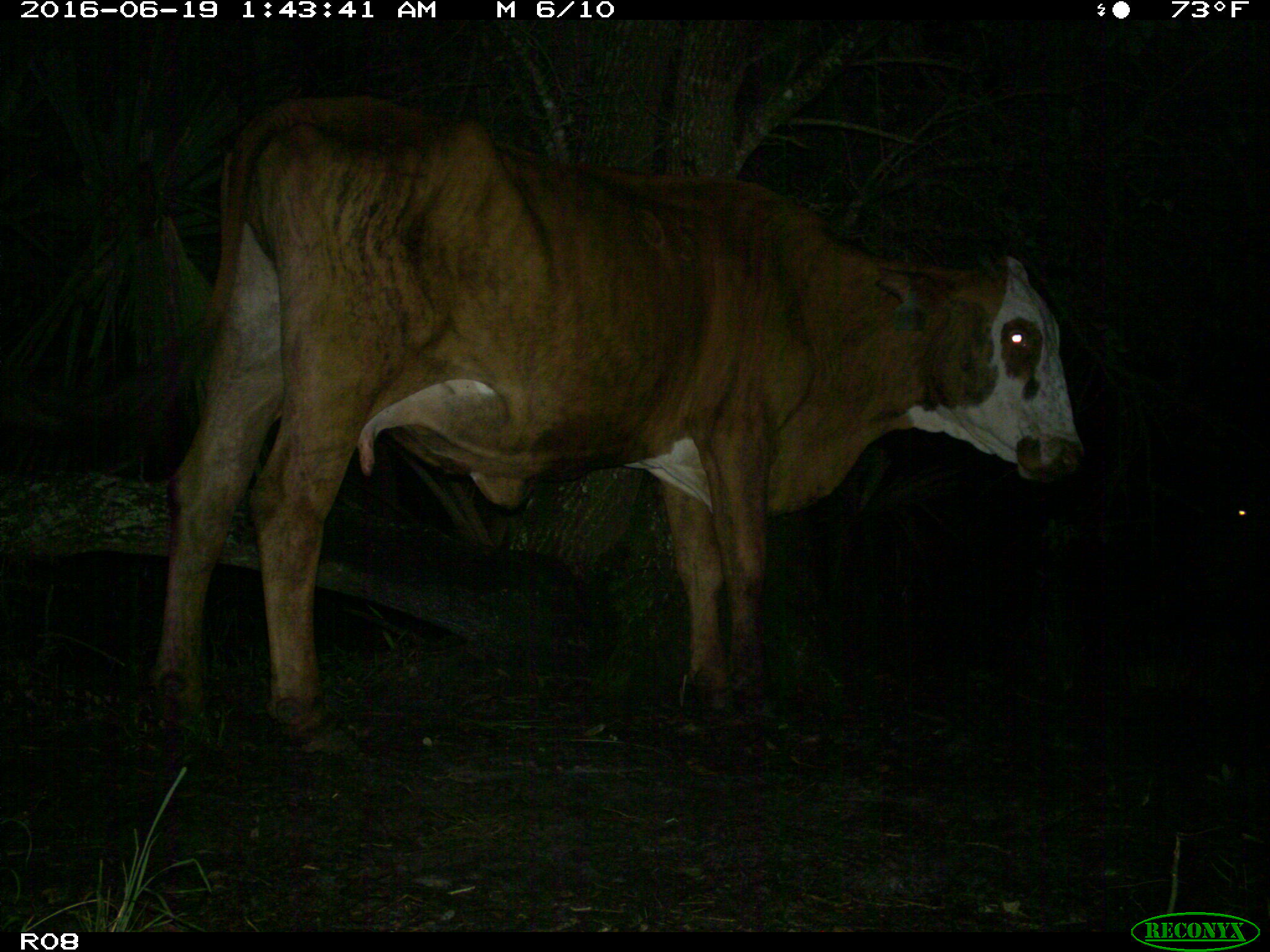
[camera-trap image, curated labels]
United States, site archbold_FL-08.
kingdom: Animalia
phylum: Chordata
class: Mammalia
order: Artiodactyla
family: Bovidae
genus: Bos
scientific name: Bos taurus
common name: domestic cow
Bos taurus (domestic cow).